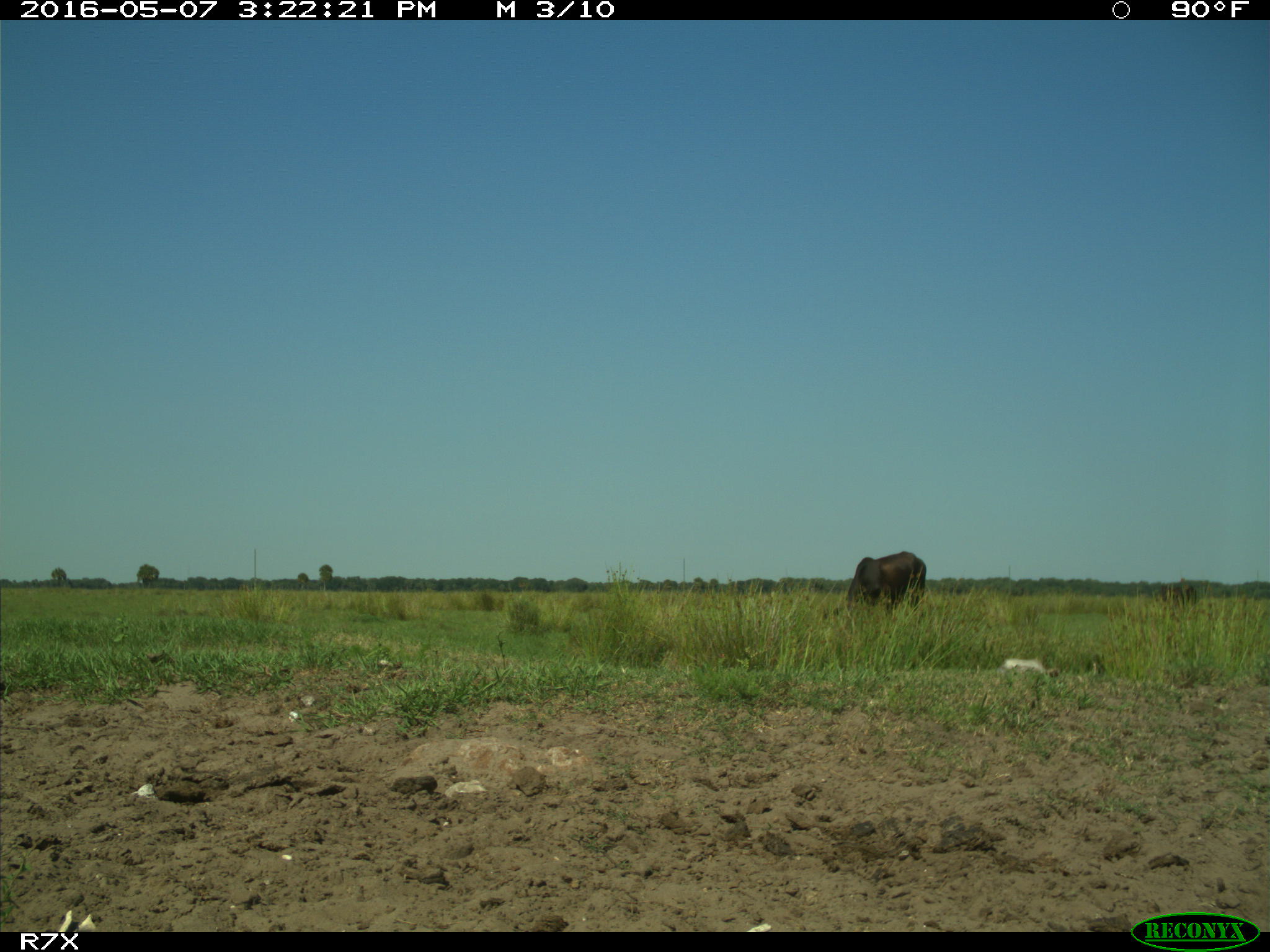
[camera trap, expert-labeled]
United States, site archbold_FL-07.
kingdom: Animalia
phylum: Chordata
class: Mammalia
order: Artiodactyla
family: Bovidae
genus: Bos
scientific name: Bos taurus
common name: domestic cow